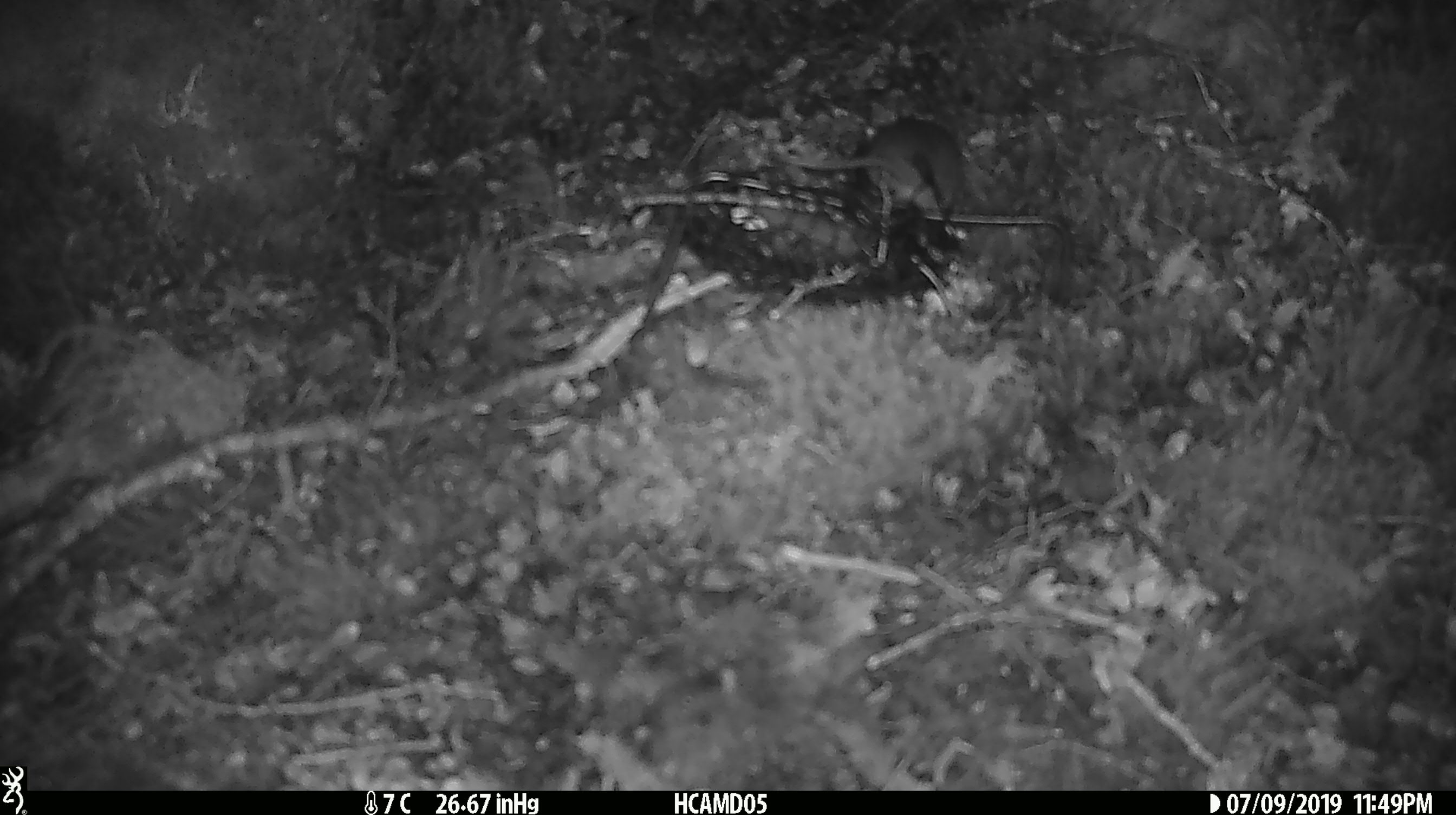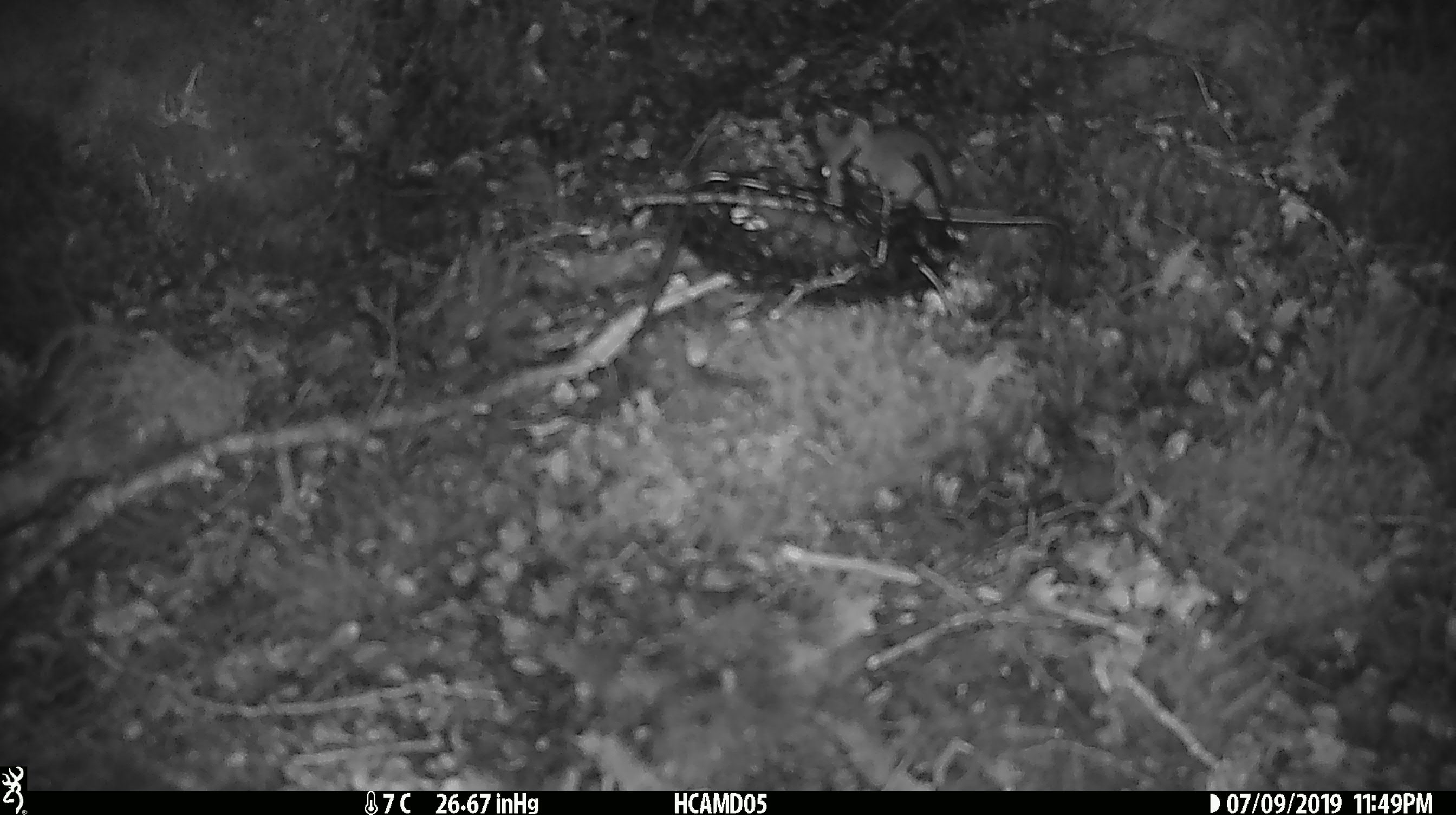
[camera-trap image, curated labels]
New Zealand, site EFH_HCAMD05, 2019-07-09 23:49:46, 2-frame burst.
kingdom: Animalia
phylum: Chordata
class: Mammalia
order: Rodentia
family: Muridae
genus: Mus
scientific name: Mus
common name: mouse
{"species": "mouse (Mus)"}